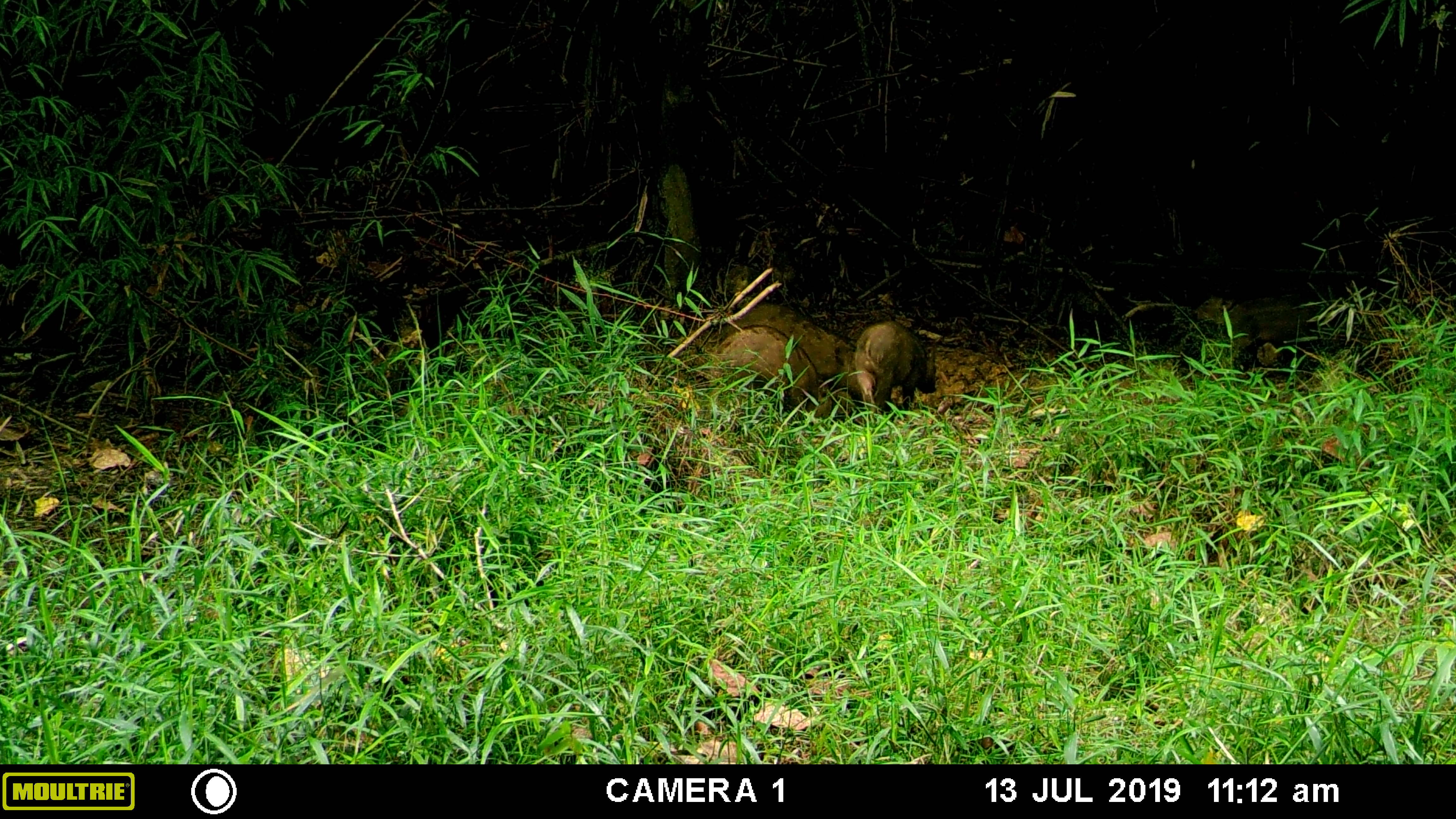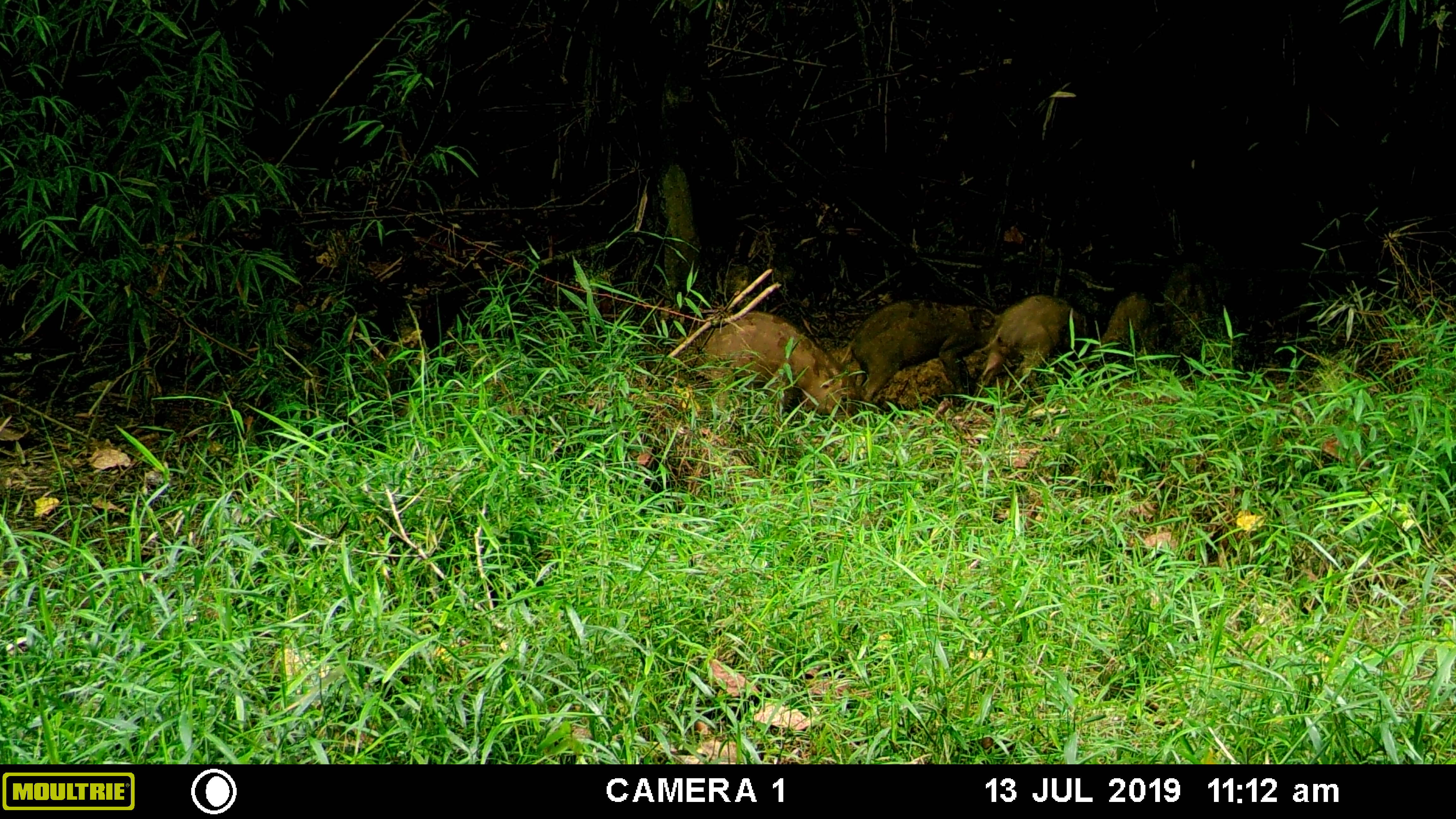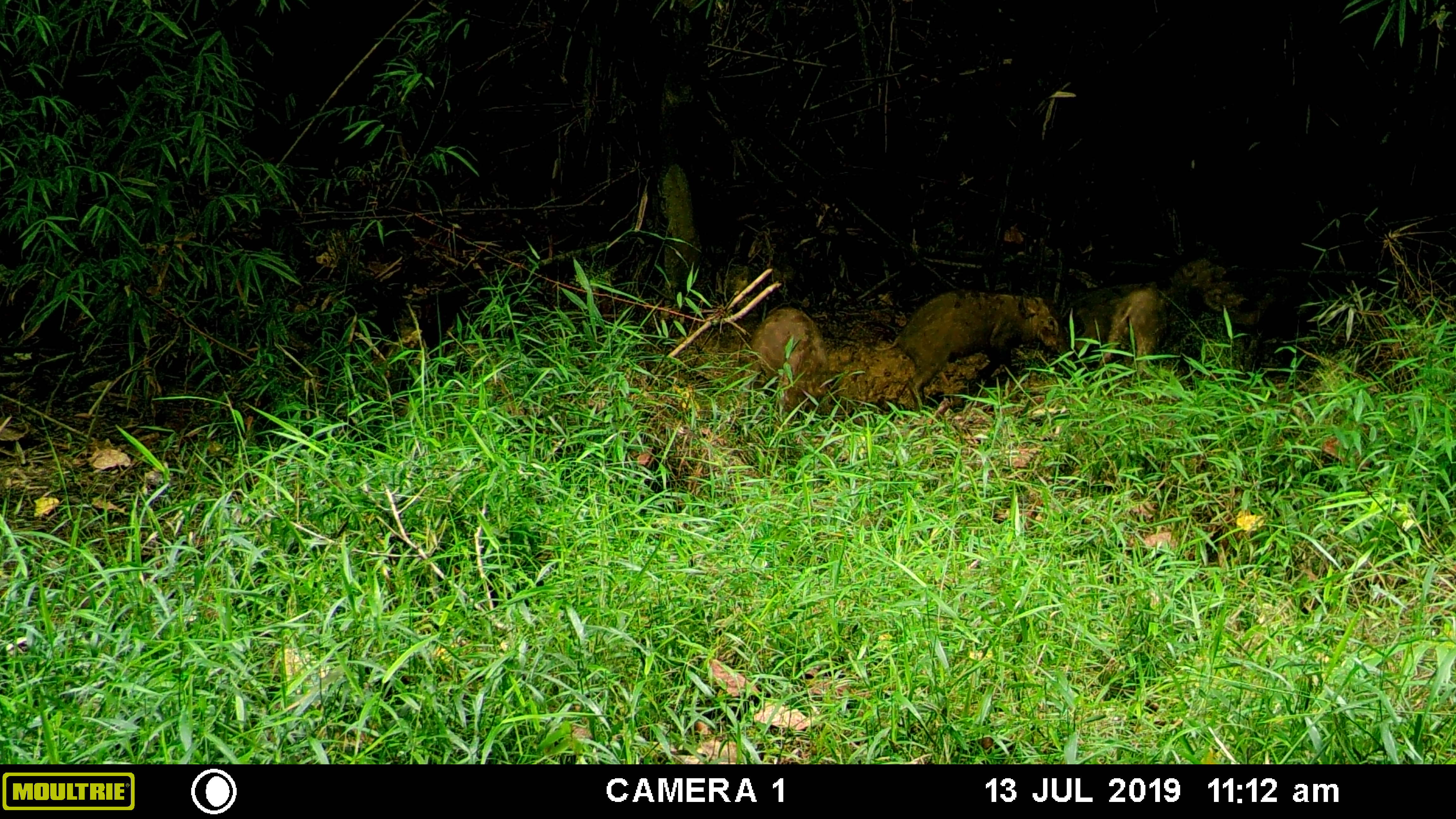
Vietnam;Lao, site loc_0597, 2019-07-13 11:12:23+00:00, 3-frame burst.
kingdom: Animalia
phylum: Chordata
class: Mammalia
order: Artiodactyla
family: Suidae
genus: Sus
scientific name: Sus scrofa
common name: eurasian wild pig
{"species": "eurasian wild pig (Sus scrofa)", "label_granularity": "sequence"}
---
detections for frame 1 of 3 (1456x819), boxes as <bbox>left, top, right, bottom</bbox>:
eurasian wild pig: <bbox>705, 302, 864, 407</bbox>; <bbox>709, 323, 832, 418</bbox>; <bbox>854, 319, 942, 418</bbox>; <bbox>1191, 294, 1310, 358</bbox>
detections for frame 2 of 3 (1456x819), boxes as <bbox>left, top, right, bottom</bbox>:
eurasian wild pig: <bbox>841, 299, 998, 416</bbox>; <bbox>703, 310, 865, 418</bbox>; <bbox>978, 293, 1089, 387</bbox>; <bbox>1162, 261, 1228, 347</bbox>; <bbox>1094, 292, 1159, 356</bbox>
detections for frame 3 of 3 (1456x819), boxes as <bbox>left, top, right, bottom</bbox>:
eurasian wild pig: <bbox>872, 289, 1073, 412</bbox>; <bbox>1069, 281, 1168, 376</bbox>; <bbox>1059, 282, 1147, 388</bbox>; <bbox>748, 306, 826, 413</bbox>